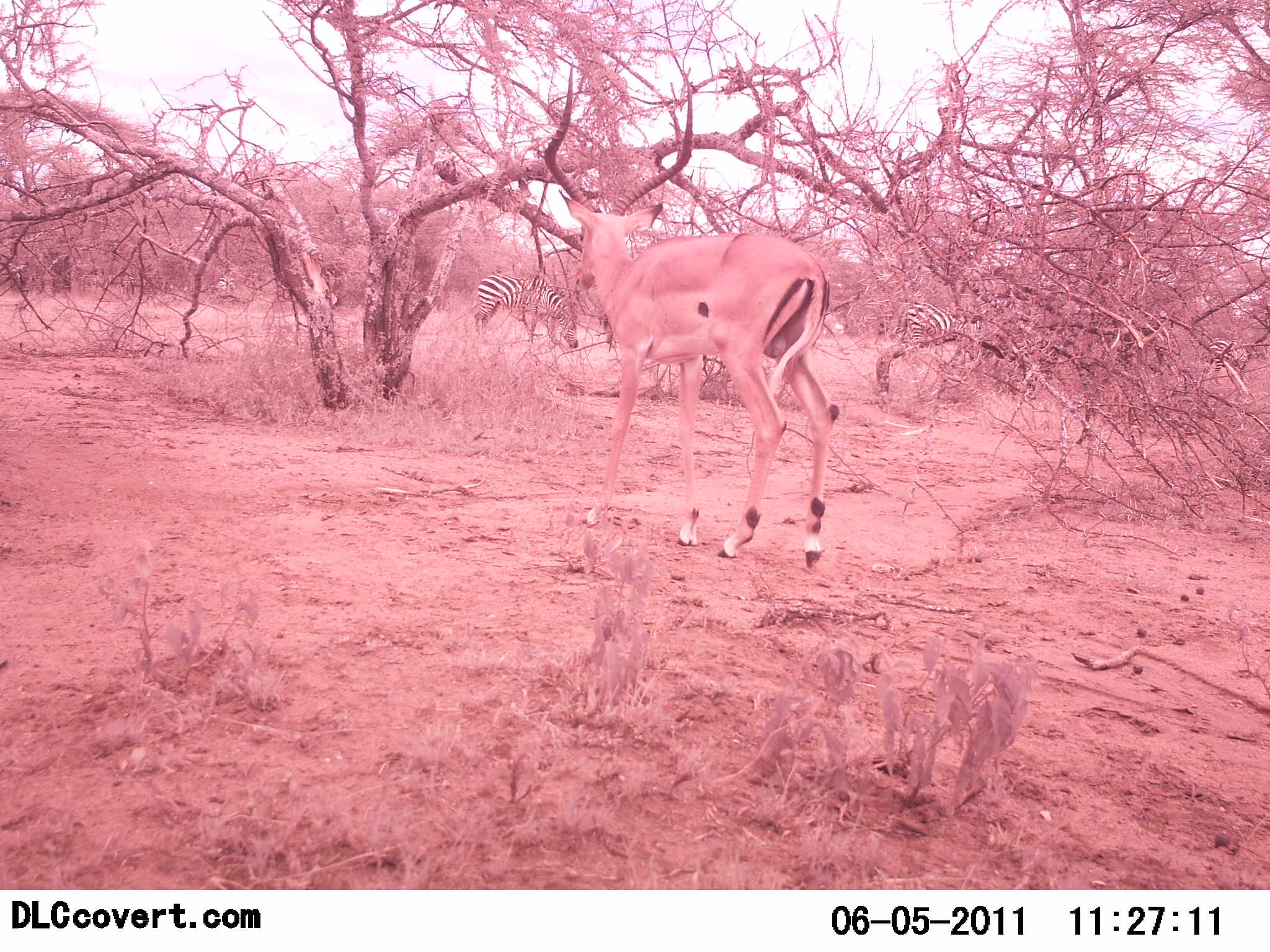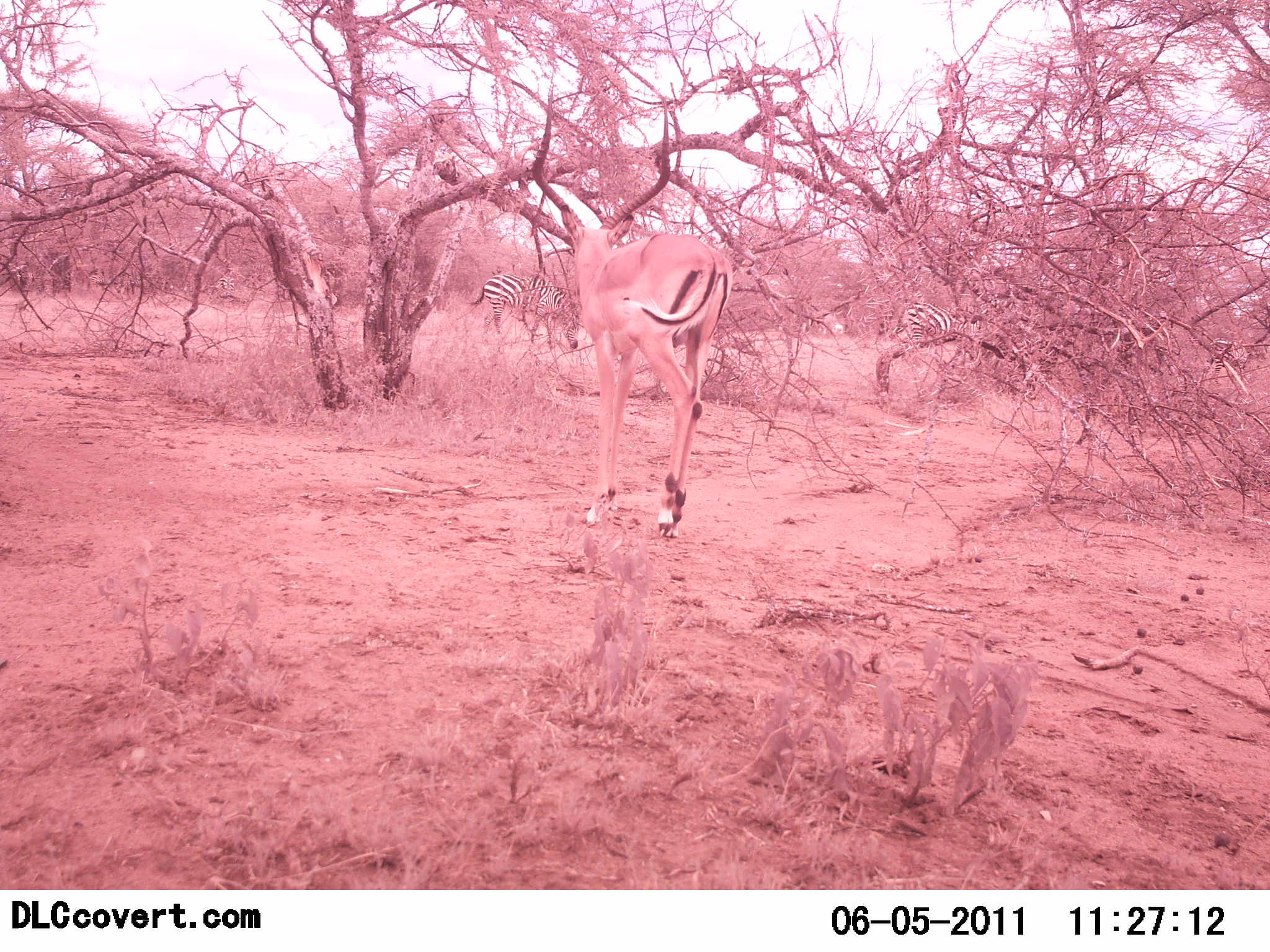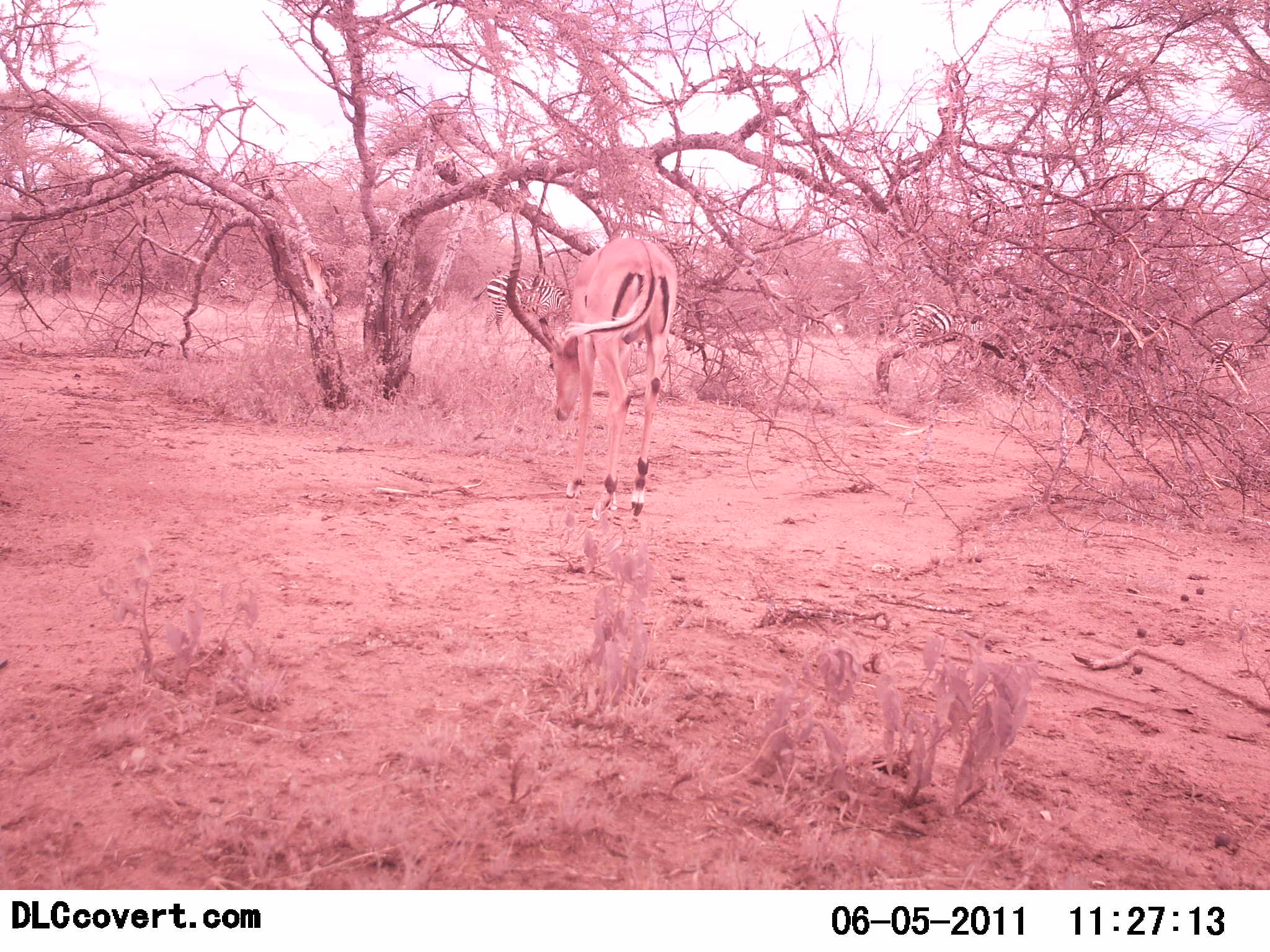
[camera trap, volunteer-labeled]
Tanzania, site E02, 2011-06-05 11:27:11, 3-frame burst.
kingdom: Animalia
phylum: Chordata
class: Mammalia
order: Artiodactyla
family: Bovidae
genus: Aepyceros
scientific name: Aepyceros melampus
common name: impala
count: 1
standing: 0%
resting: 0%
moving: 92%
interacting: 0%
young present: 0%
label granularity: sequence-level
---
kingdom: Animalia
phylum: Chordata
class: Mammalia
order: Perissodactyla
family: Equidae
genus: Equus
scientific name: Equus quagga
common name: plains zebra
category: zebra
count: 2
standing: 75%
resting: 0%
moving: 8%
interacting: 0%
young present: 0%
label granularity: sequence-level